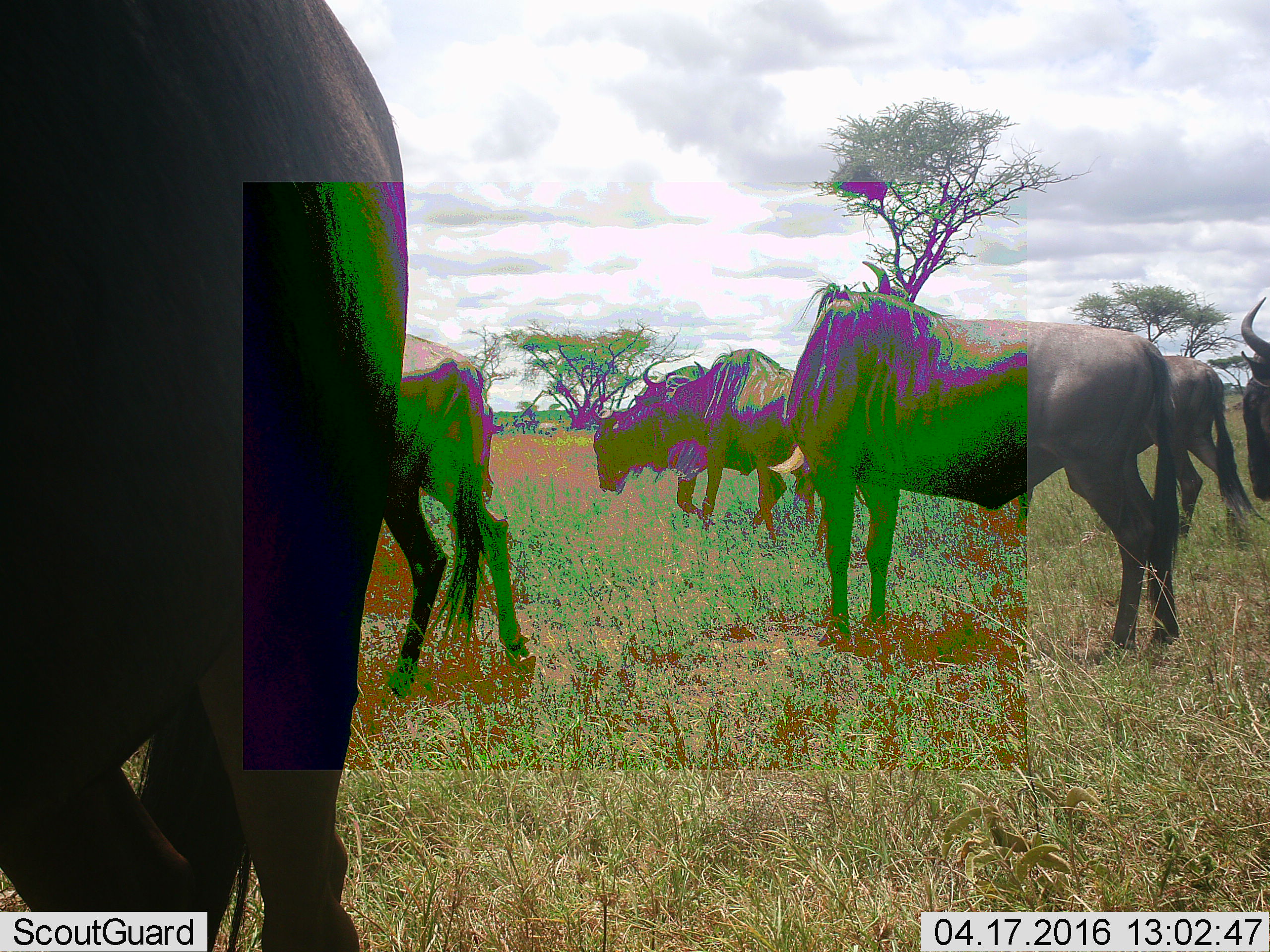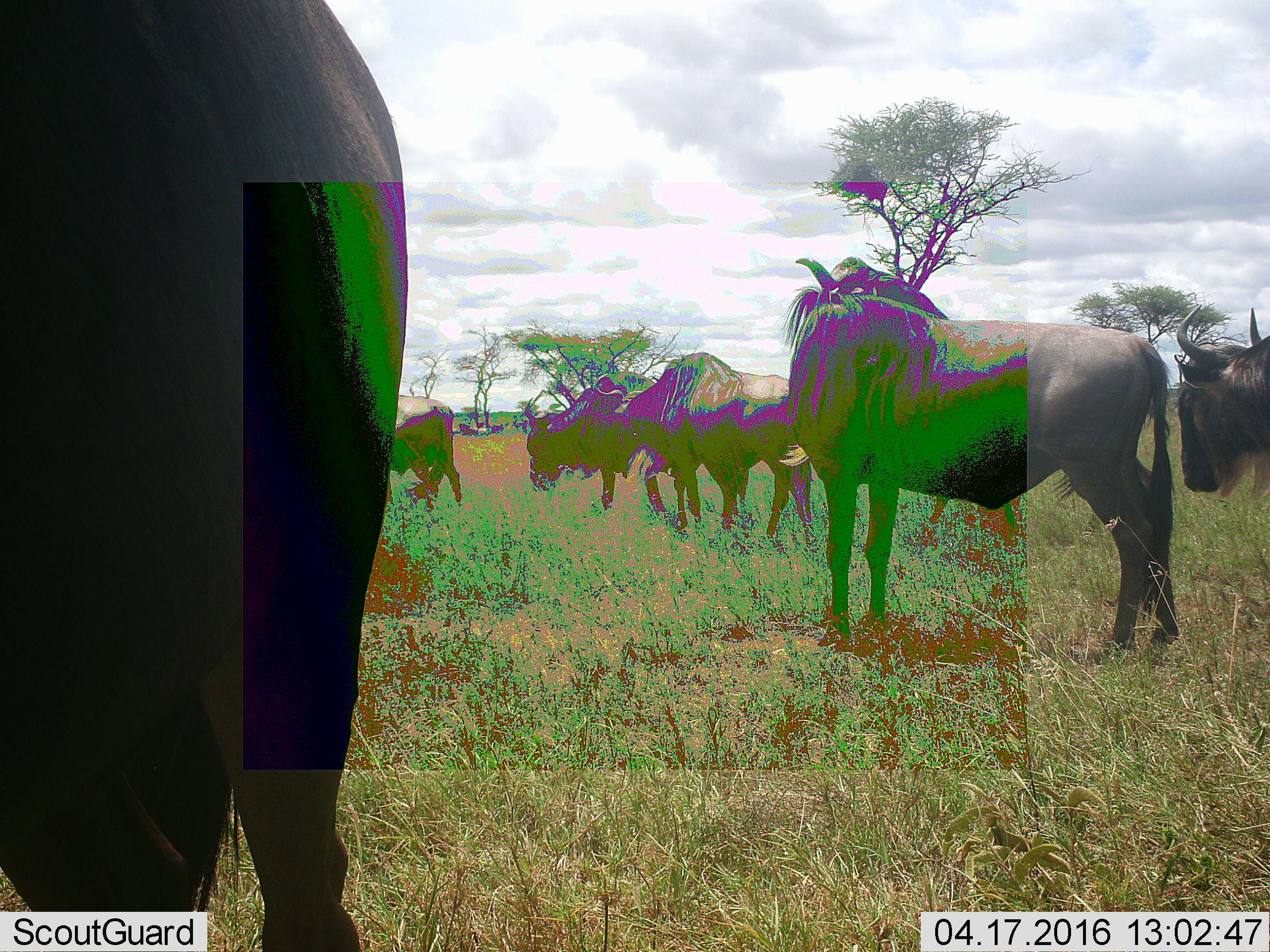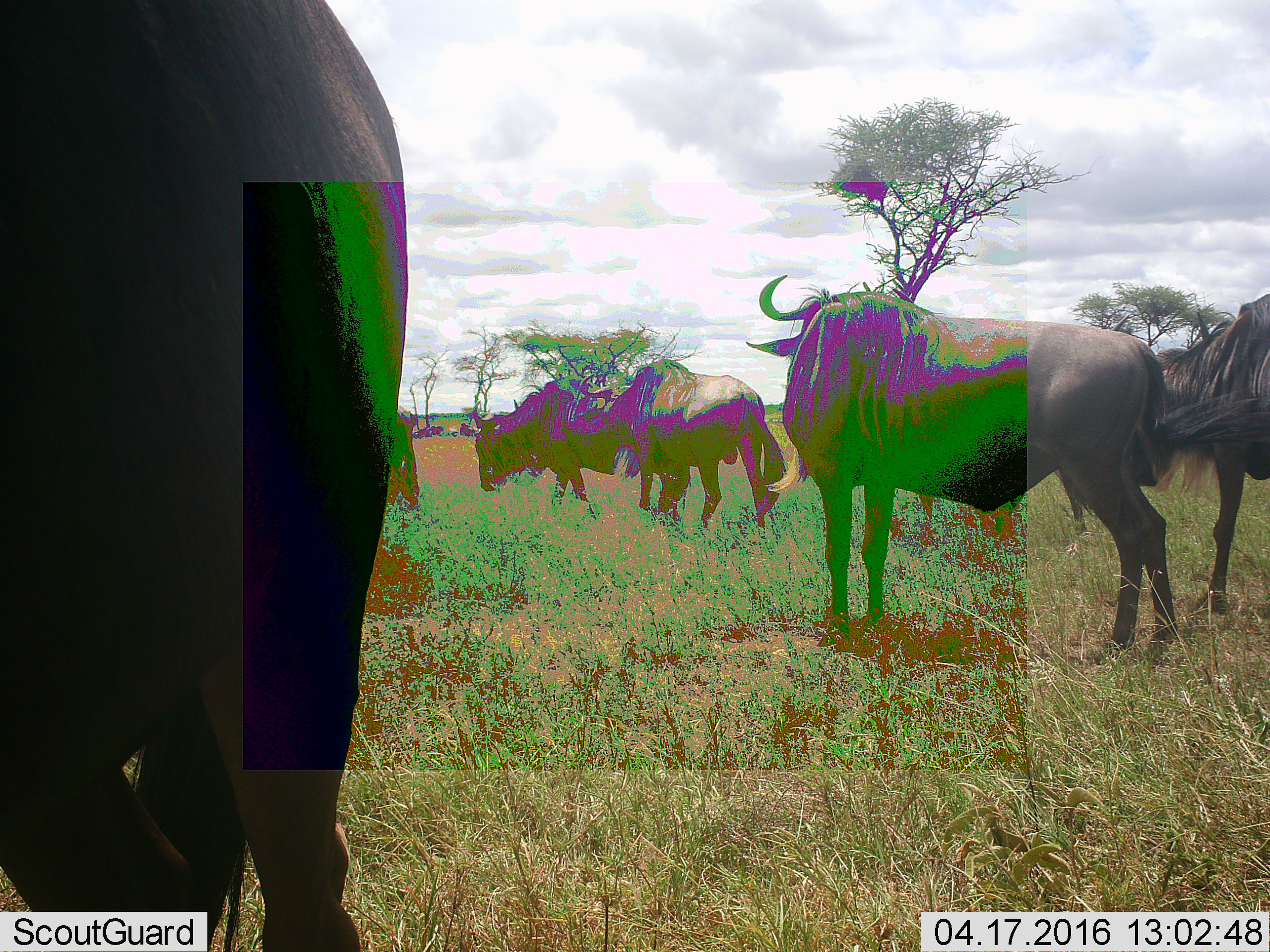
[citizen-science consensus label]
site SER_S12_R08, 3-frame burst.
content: unidentified animal